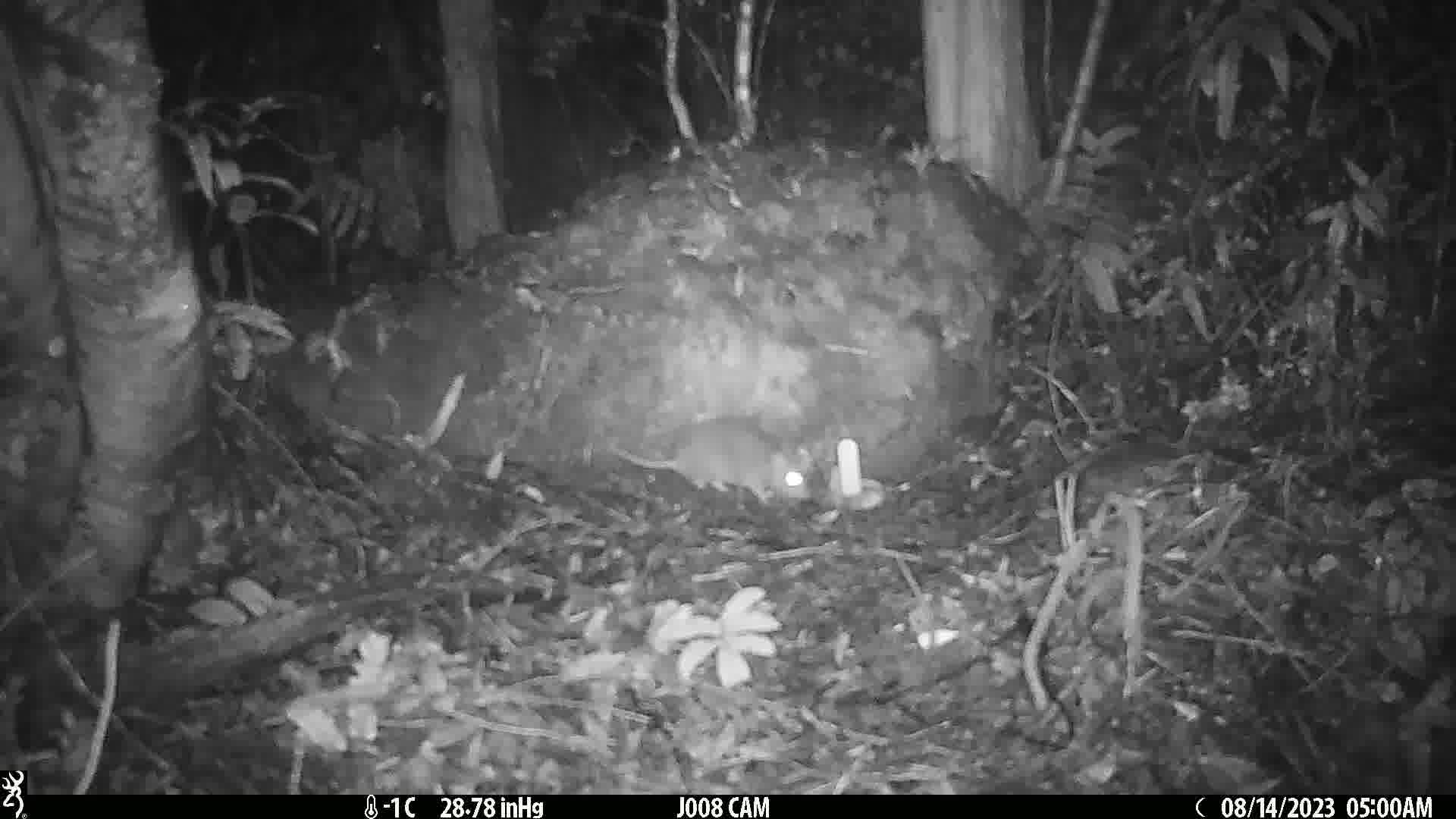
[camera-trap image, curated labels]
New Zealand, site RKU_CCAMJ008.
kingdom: Animalia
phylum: Chordata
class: Mammalia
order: Rodentia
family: Muridae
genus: Rattus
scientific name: Rattus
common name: rat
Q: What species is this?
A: Rat (Rattus).